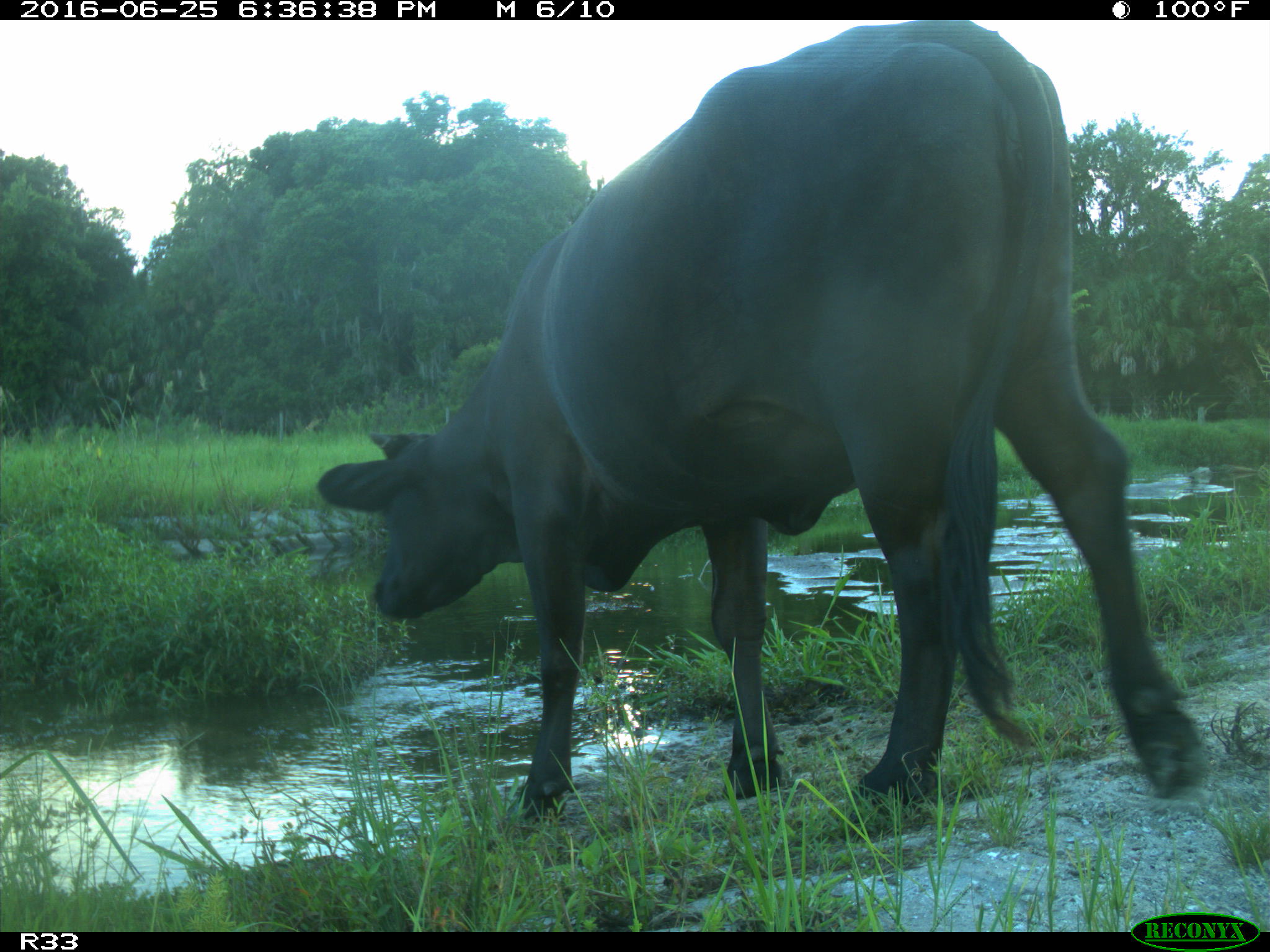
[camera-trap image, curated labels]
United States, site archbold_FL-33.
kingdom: Animalia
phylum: Chordata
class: Mammalia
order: Artiodactyla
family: Bovidae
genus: Bos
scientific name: Bos taurus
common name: domestic cow